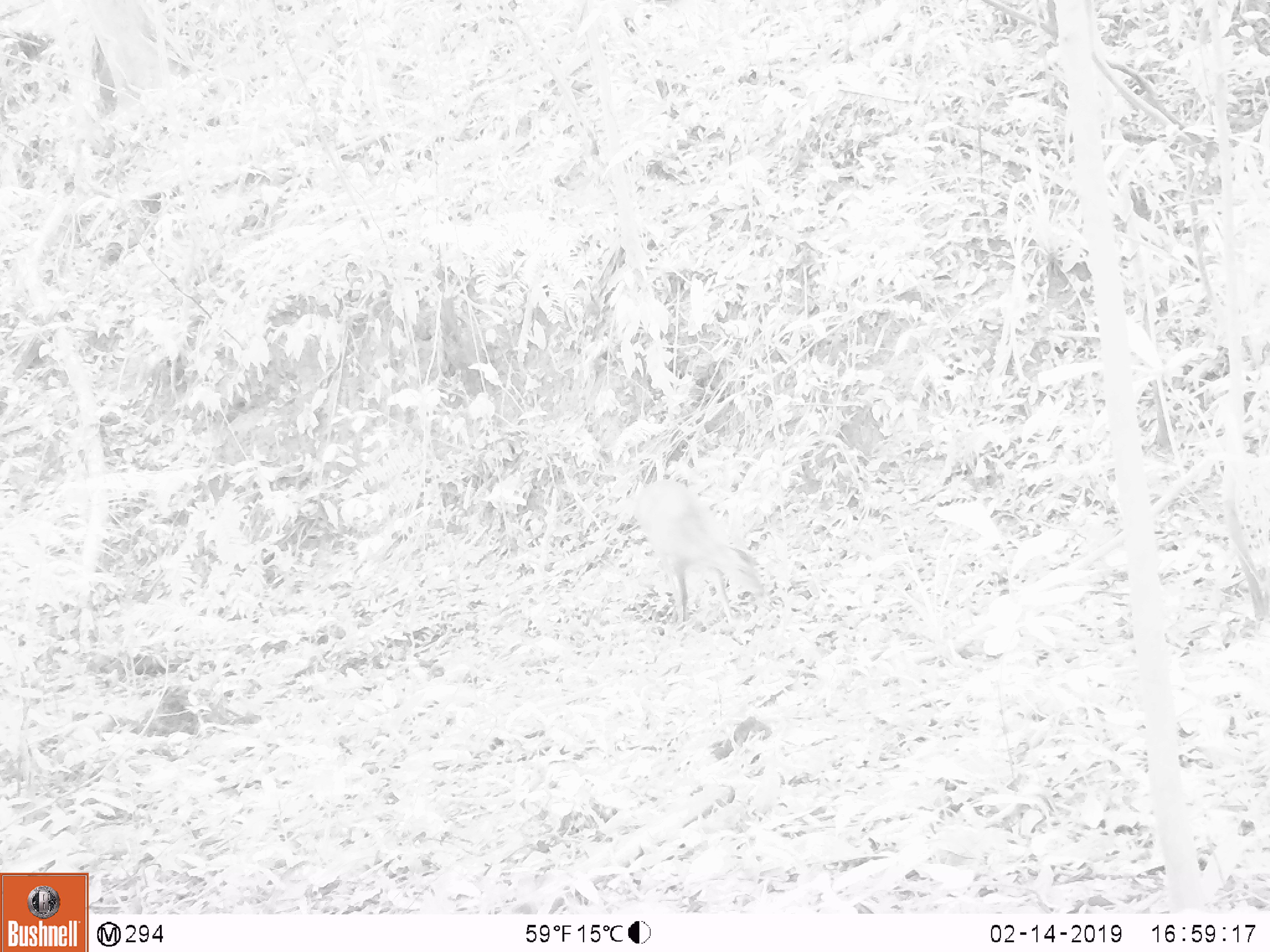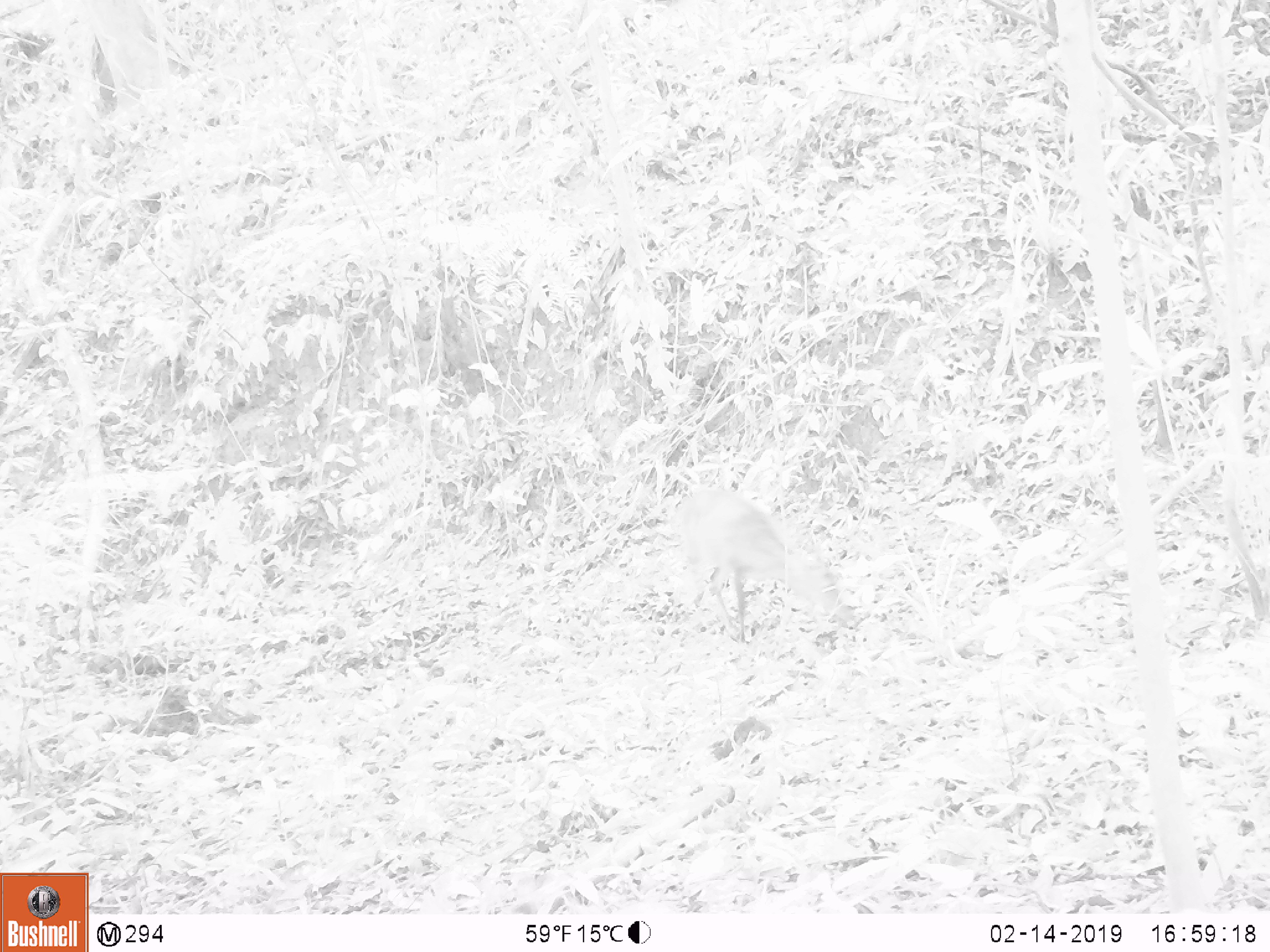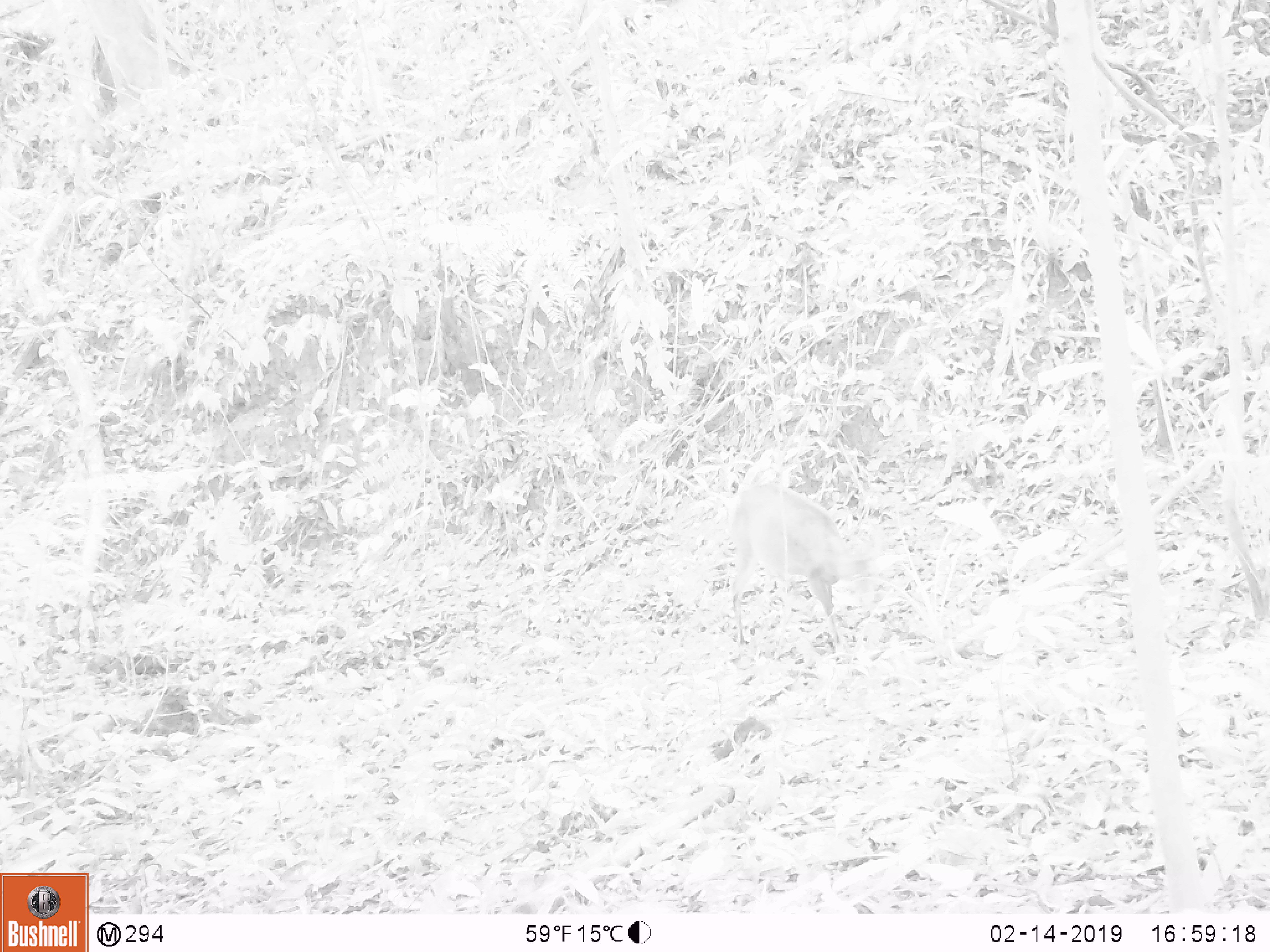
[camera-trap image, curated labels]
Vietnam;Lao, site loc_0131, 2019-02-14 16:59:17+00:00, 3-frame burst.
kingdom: Animalia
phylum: Chordata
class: Mammalia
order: Artiodactyla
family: Cervidae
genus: Muntiacus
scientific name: Muntiacus vuquangensis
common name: large-antlered muntjac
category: large antlered muntjac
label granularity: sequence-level